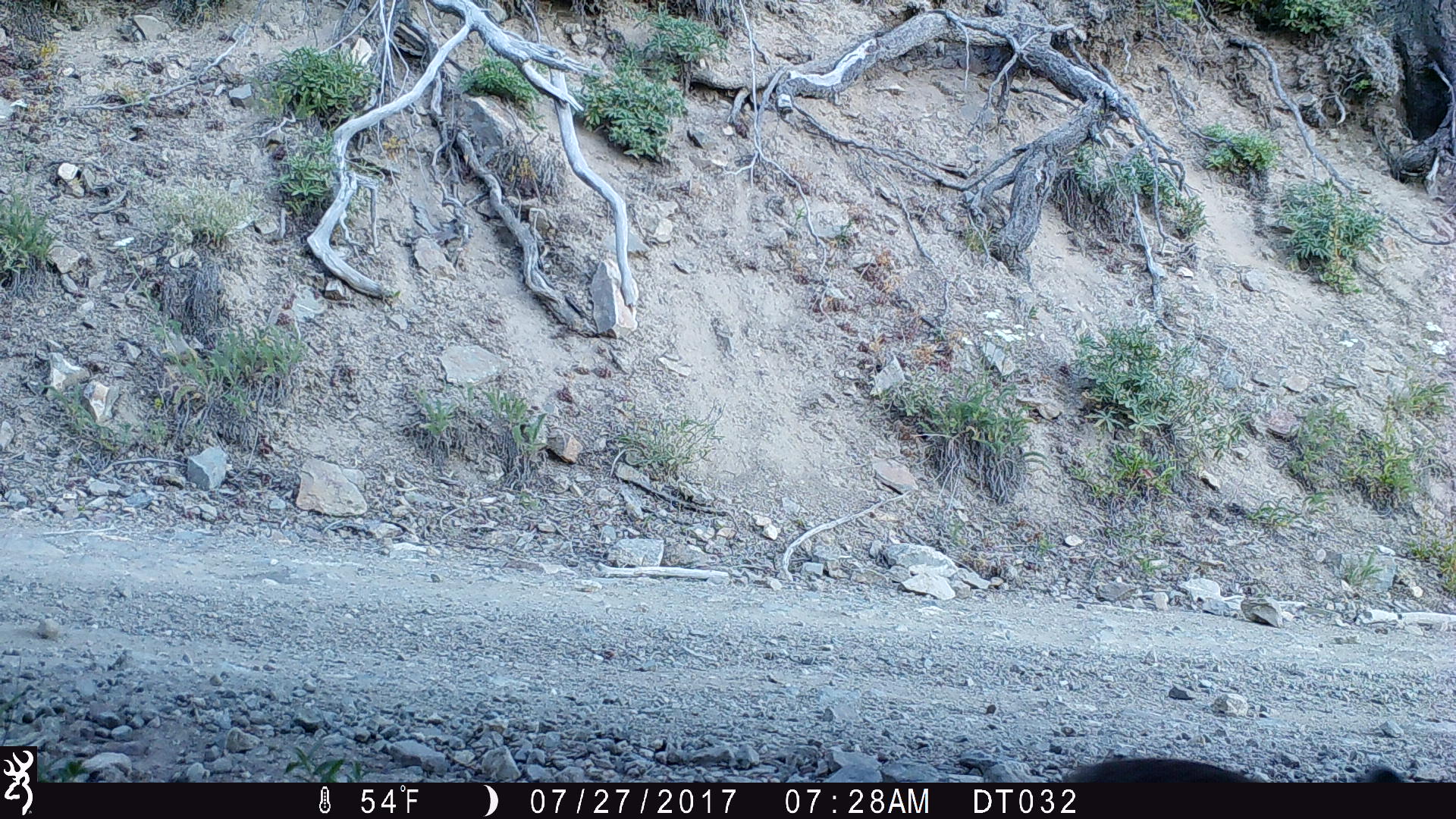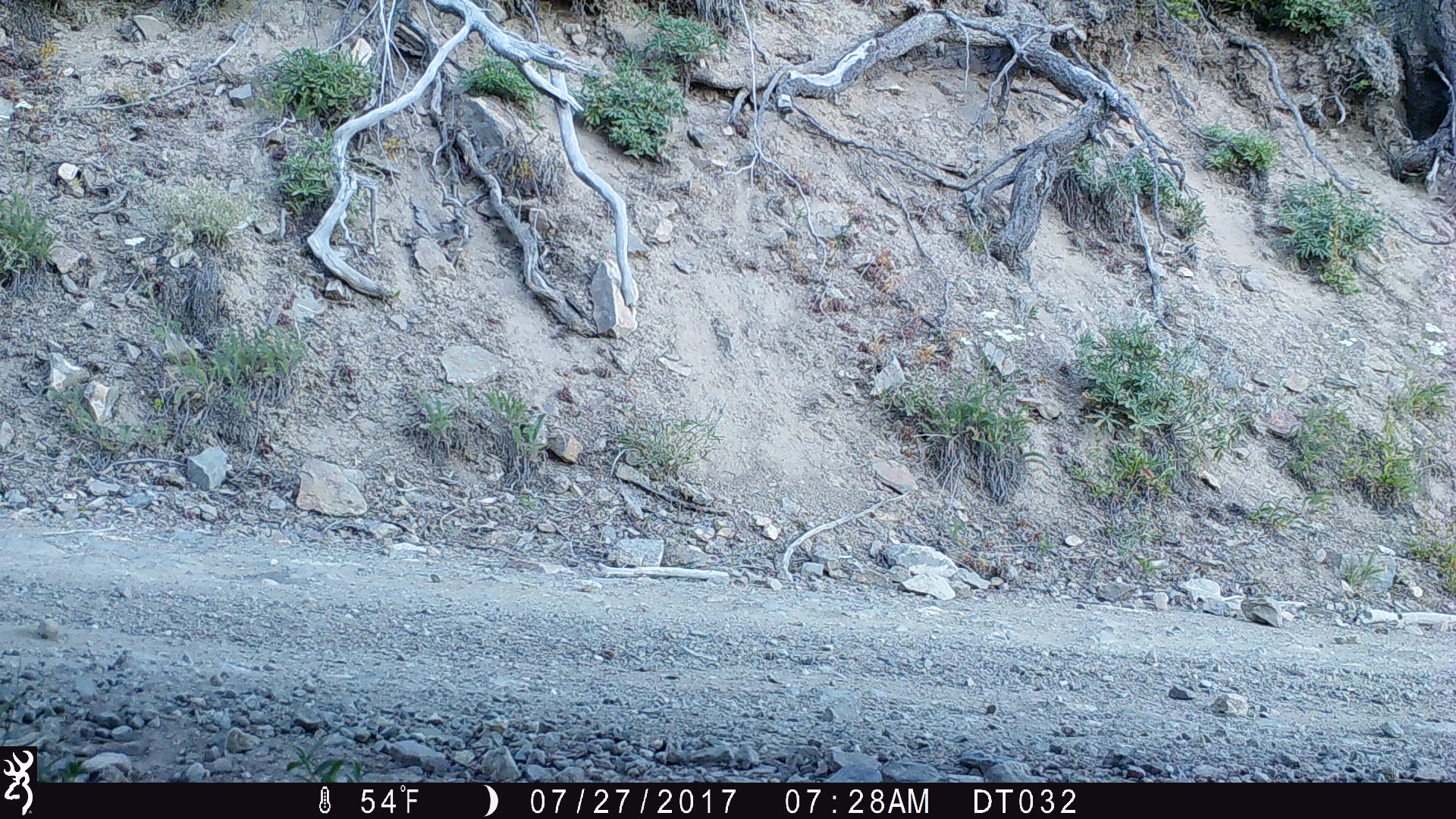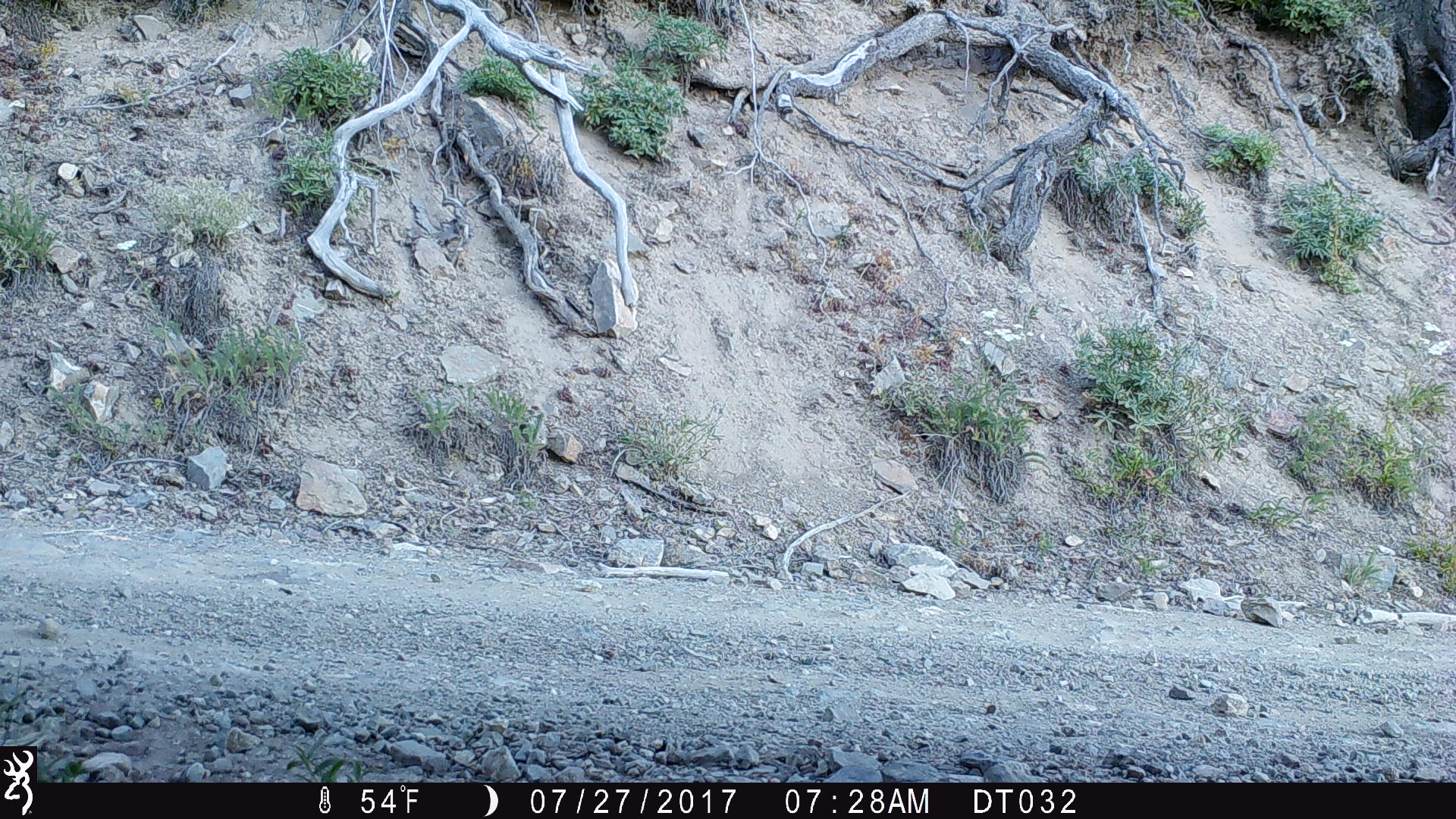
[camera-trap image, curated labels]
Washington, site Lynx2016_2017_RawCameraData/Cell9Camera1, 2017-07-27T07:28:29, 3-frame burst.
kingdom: Animalia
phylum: Chordata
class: Mammalia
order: Lagomorpha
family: Leporidae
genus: Lepus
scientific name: Lepus americanus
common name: snowshoe hare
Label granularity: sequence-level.